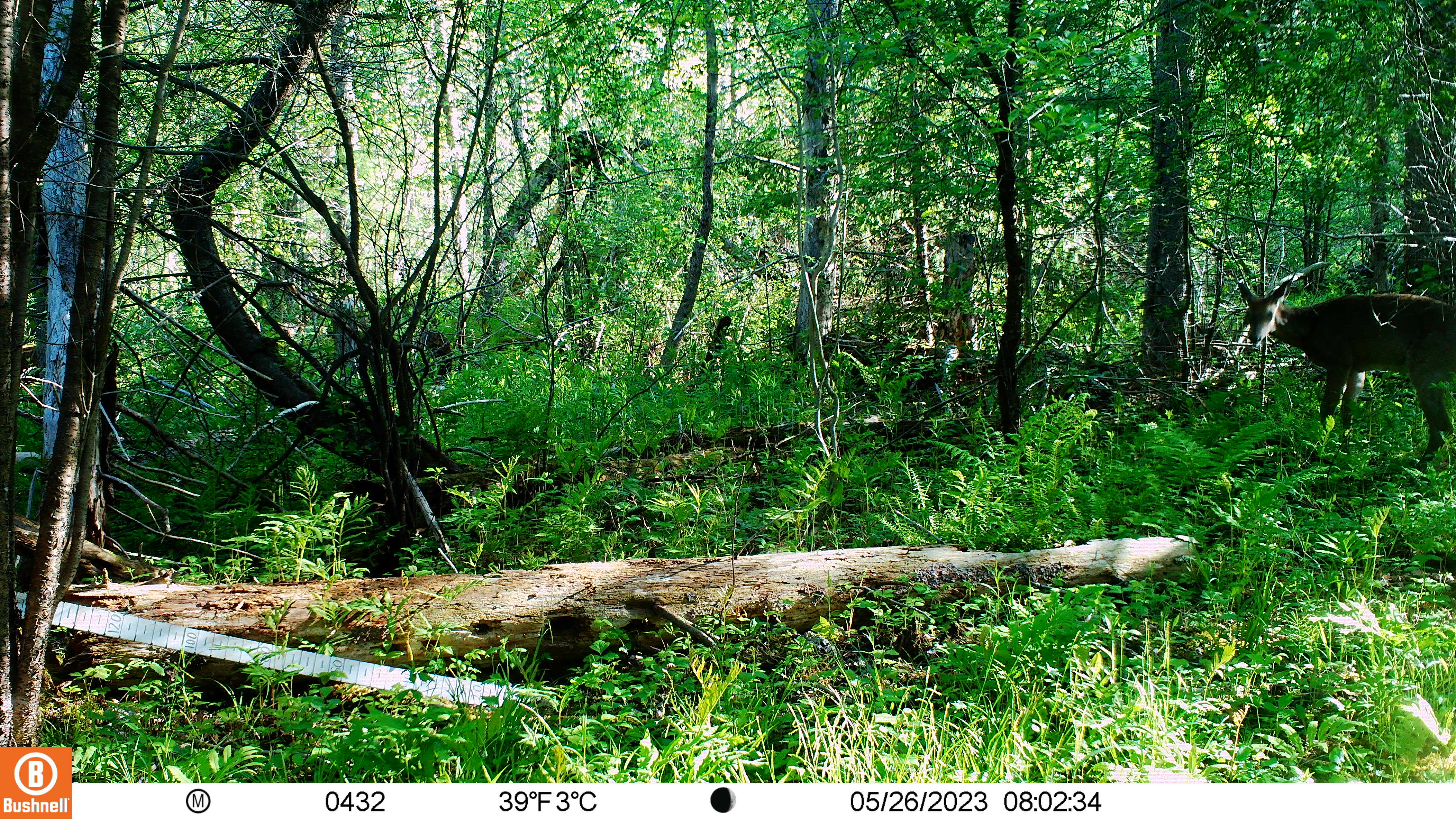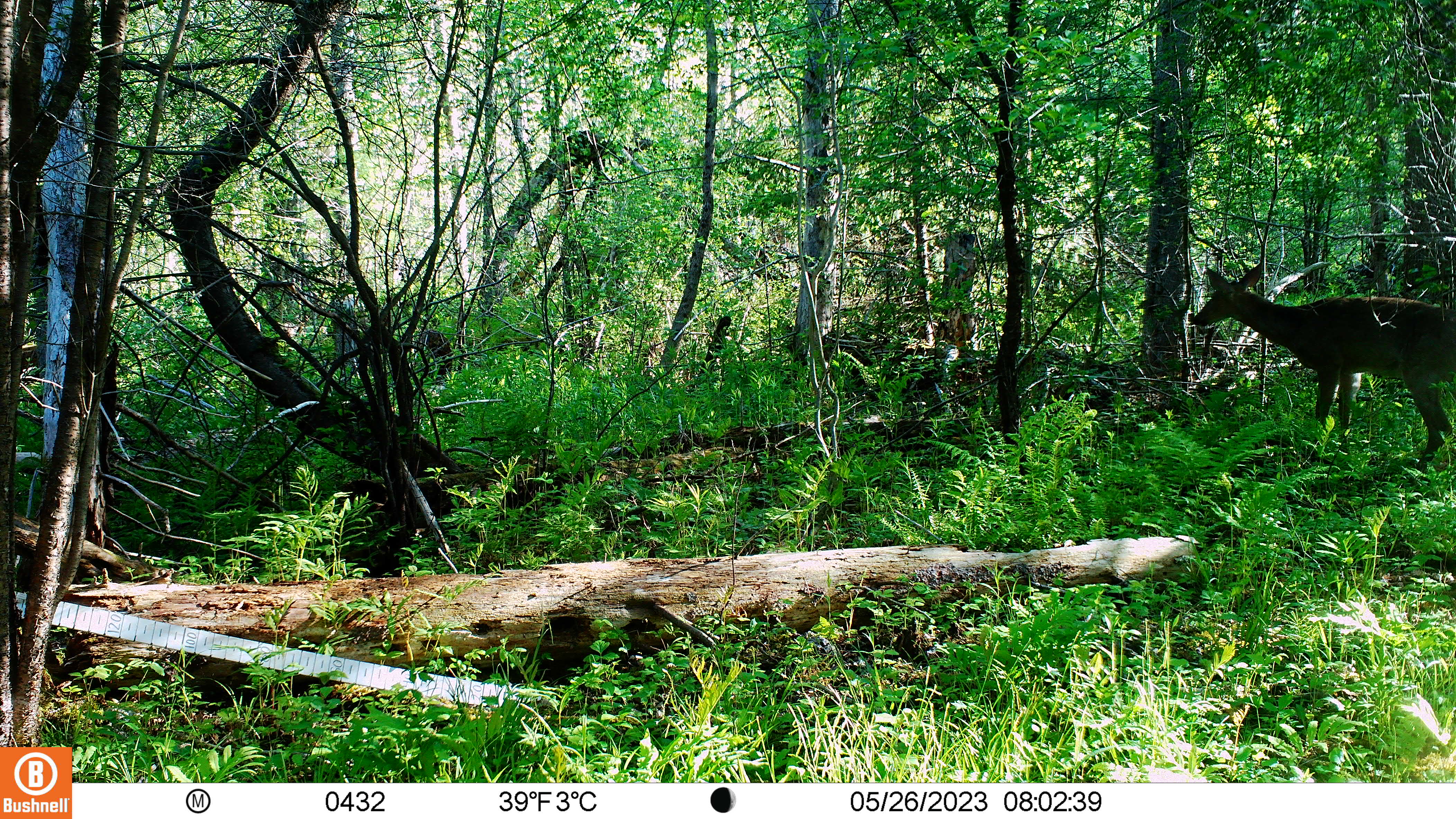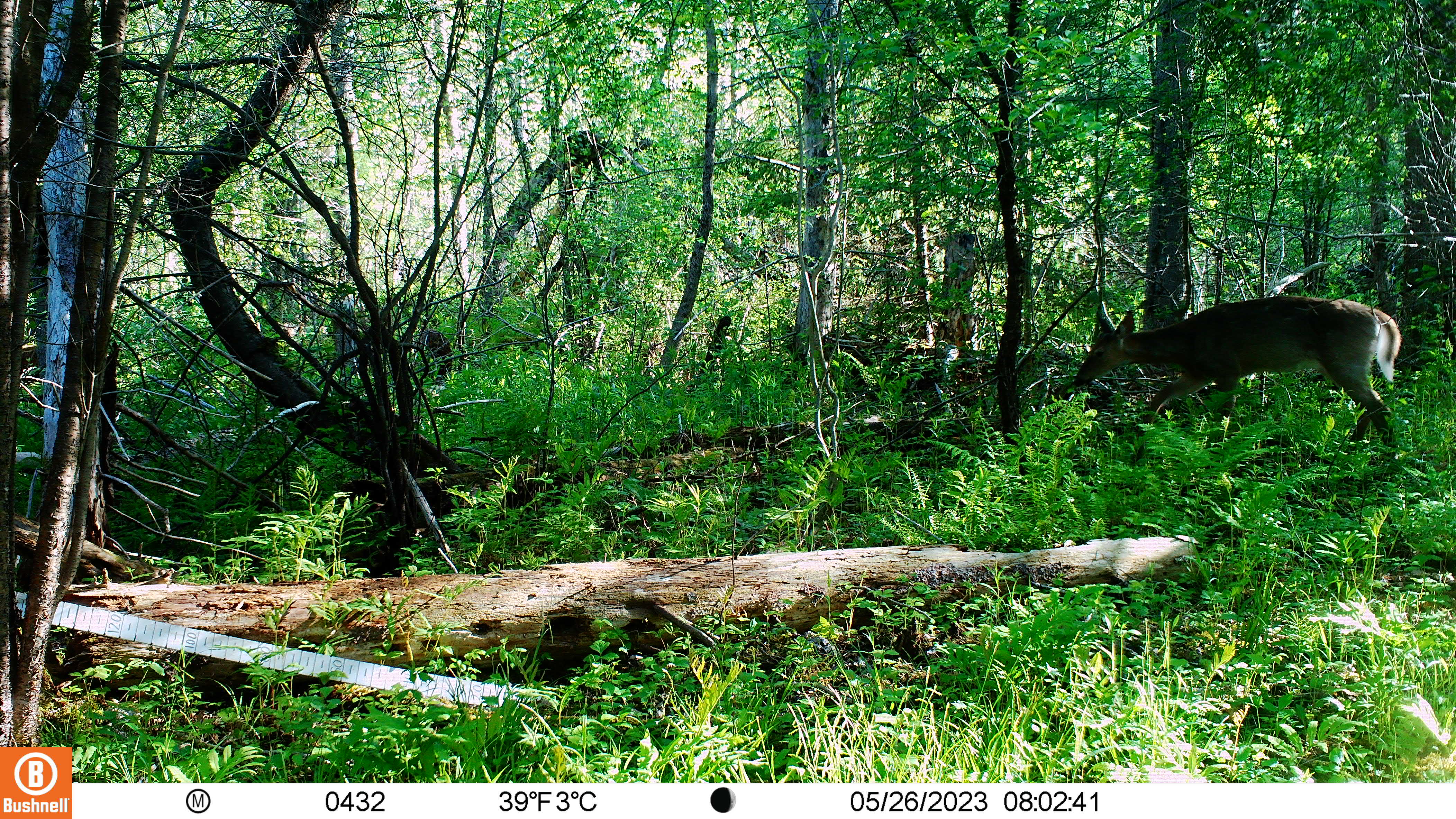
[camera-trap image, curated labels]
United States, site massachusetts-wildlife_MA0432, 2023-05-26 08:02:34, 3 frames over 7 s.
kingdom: Animalia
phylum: Chordata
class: Mammalia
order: Artiodactyla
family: Cervidae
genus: Odocoileus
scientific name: Odocoileus virginianus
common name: white-tailed deer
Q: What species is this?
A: White-tailed deer (Odocoileus virginianus).